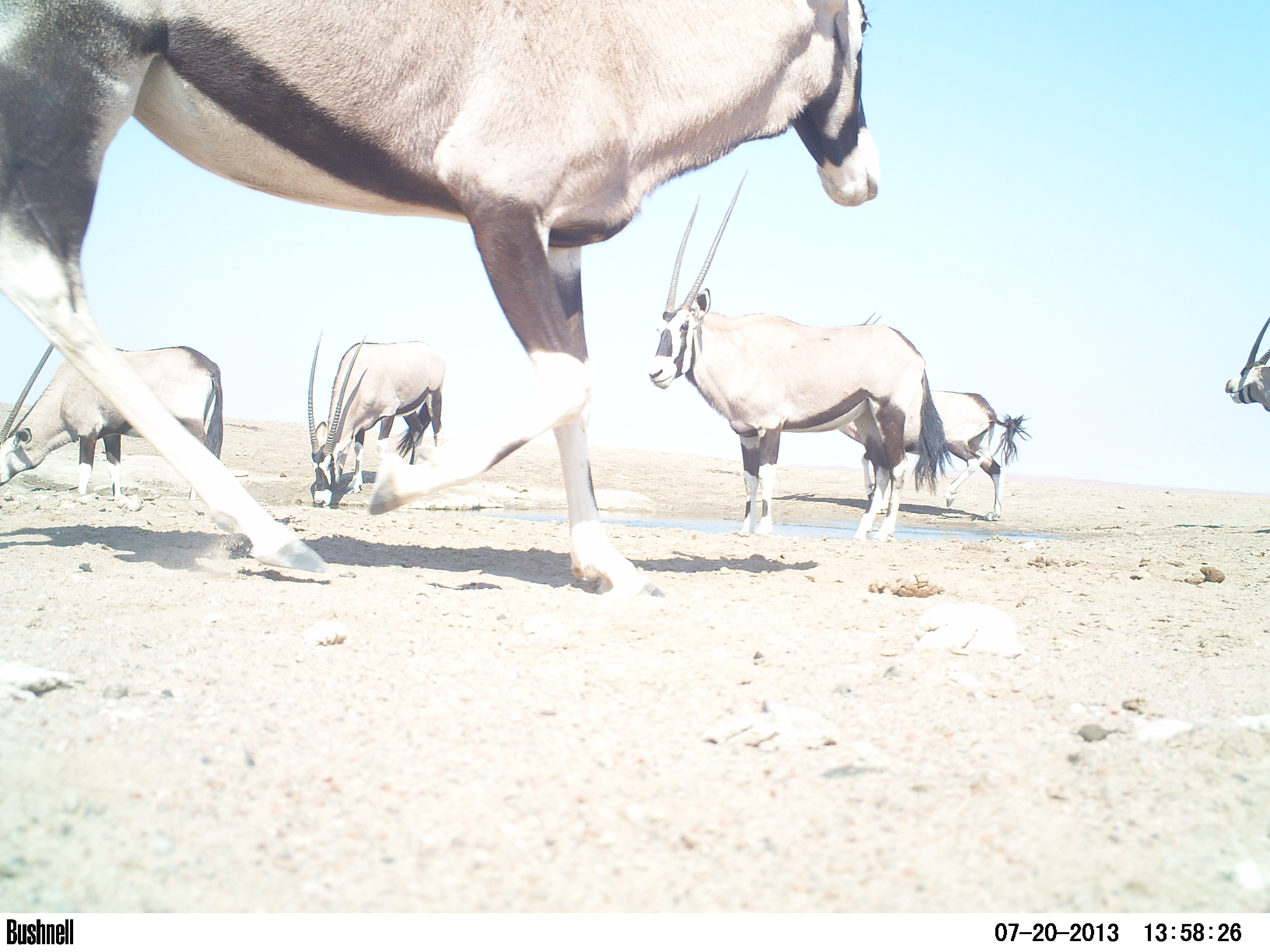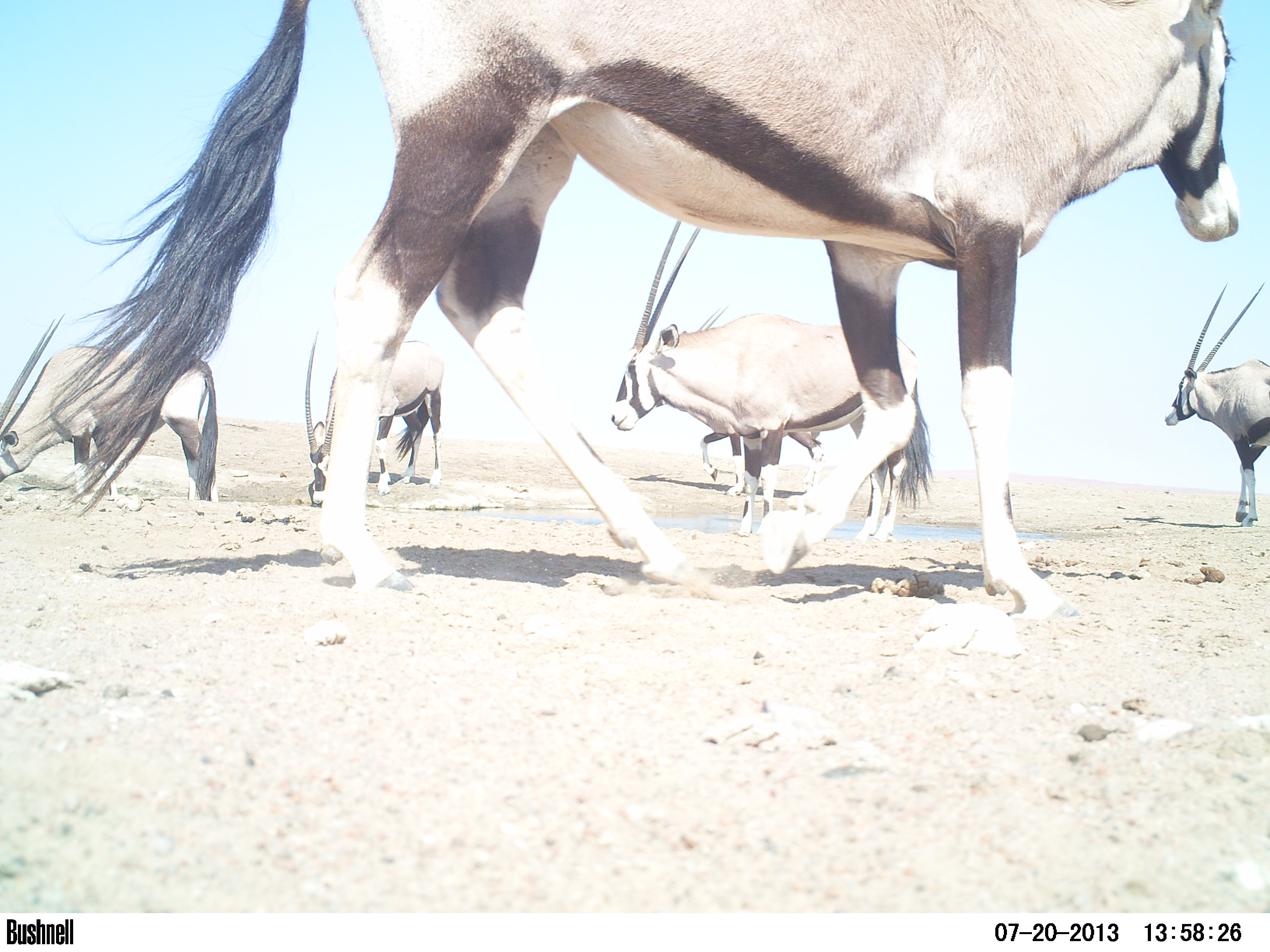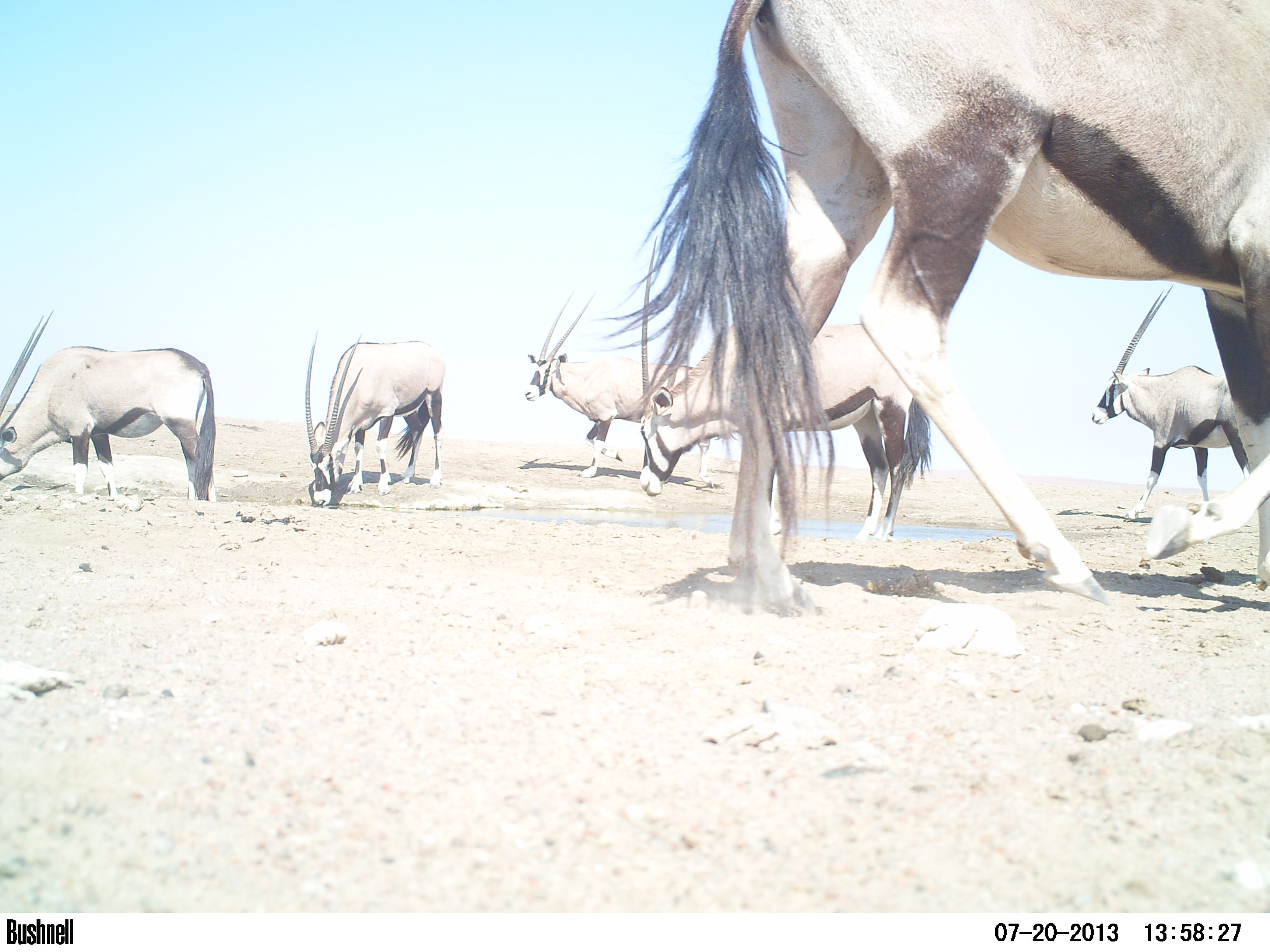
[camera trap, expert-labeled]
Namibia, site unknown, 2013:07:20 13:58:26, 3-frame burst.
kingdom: Animalia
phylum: Chordata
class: Mammalia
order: Artiodactyla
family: Bovidae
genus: Oryx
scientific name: Oryx gazella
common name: gemsbok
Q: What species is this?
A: Oryx gazella (gemsbok).